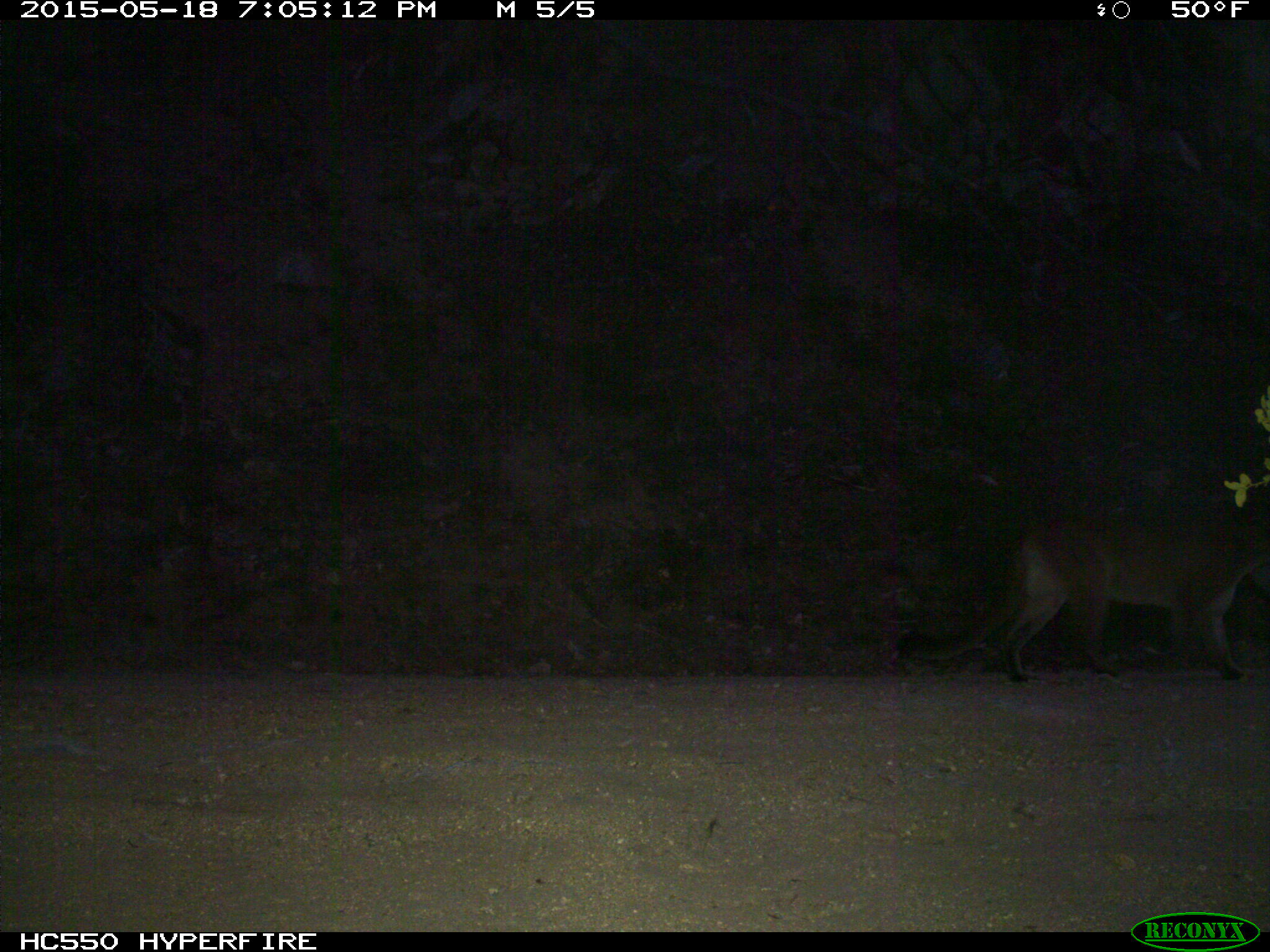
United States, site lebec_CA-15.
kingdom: Animalia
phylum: Chordata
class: Mammalia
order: Carnivora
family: Felidae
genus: Puma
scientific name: Puma concolor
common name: mountain lion